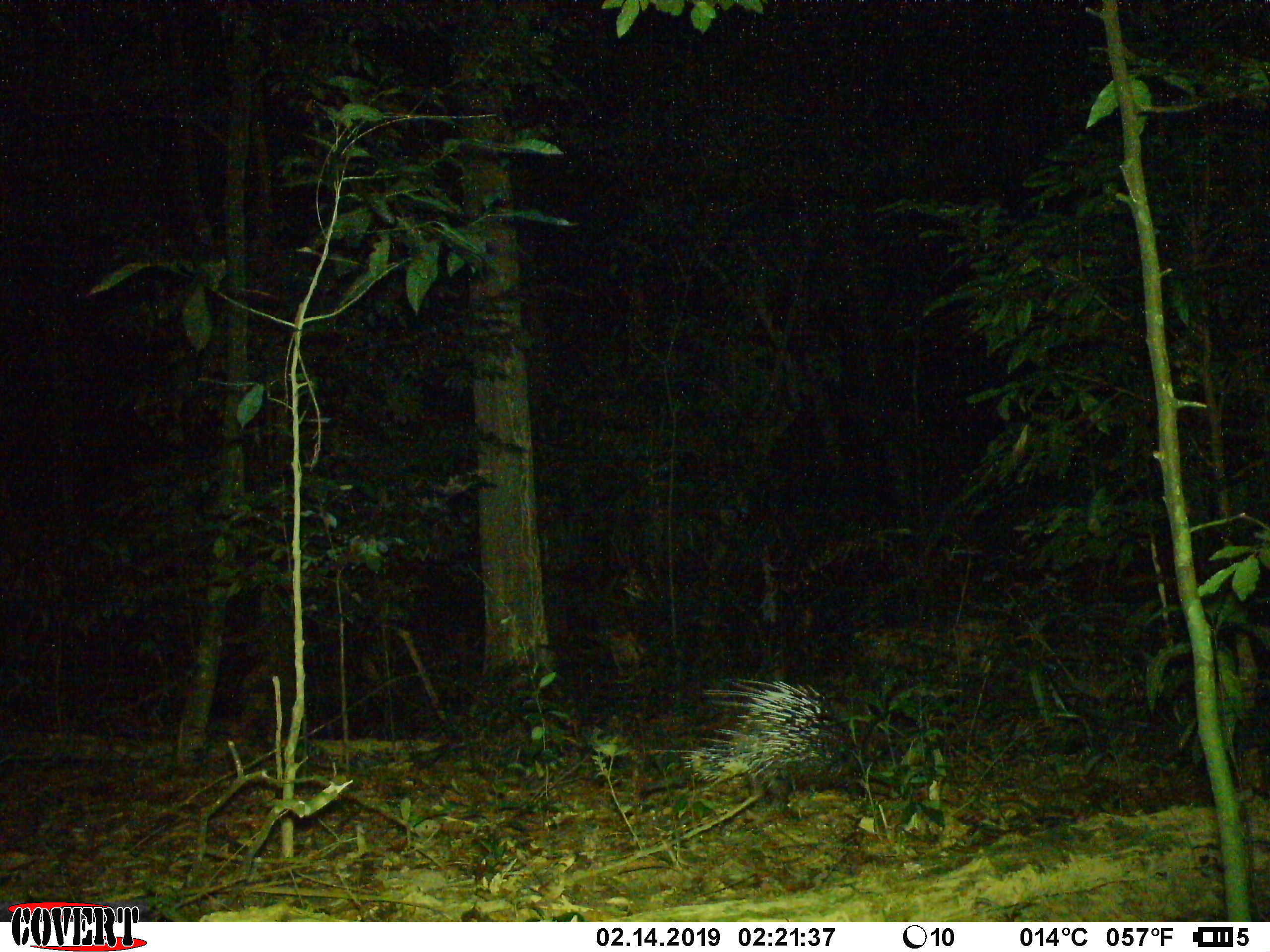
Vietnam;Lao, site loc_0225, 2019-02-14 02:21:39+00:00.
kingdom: Animalia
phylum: Chordata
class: Mammalia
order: Rodentia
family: Hystricidae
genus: Hystrix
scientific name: Hystrix brachyura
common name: malayan porcupine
Malayan porcupine (Hystrix brachyura). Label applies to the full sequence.